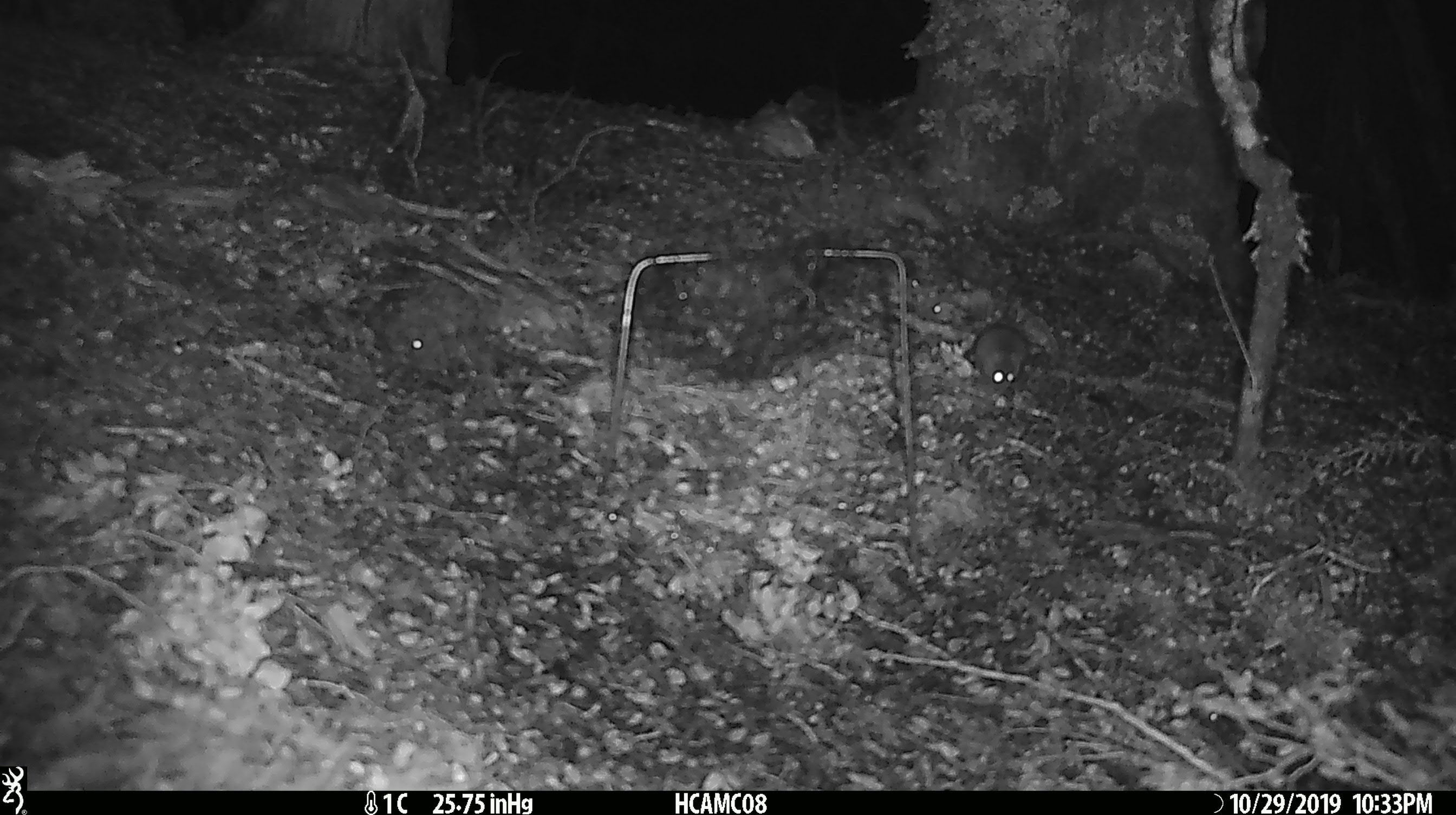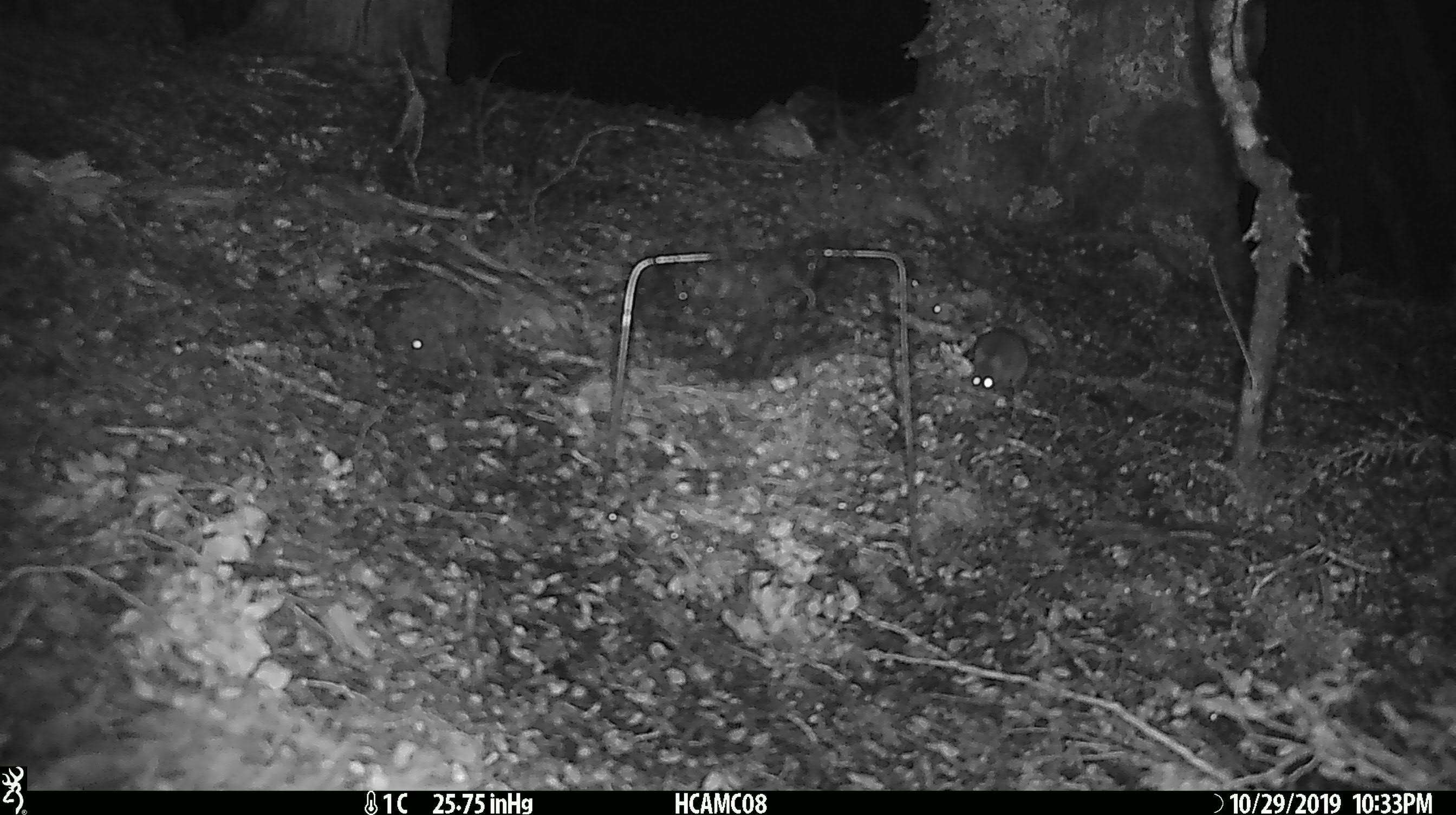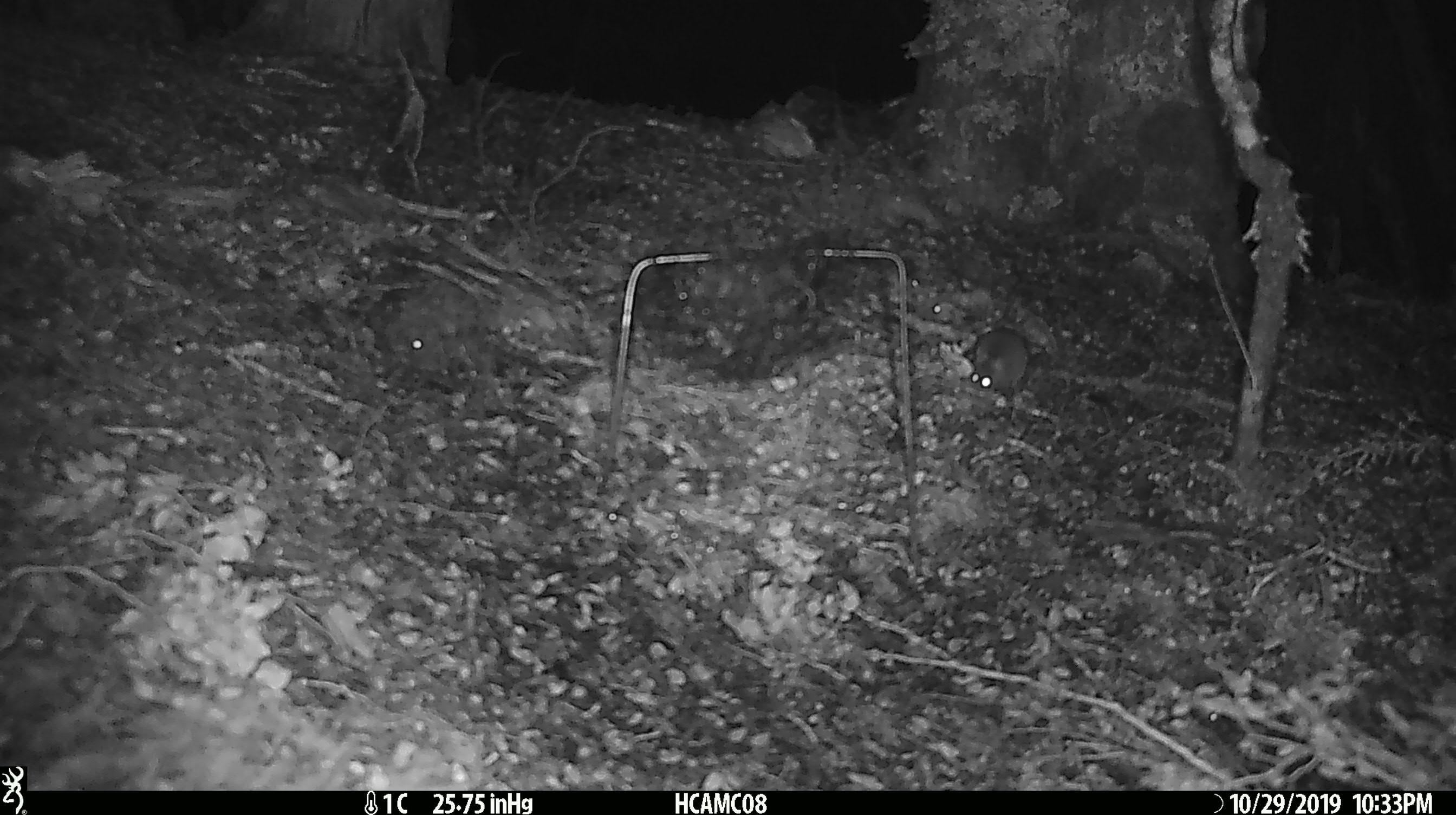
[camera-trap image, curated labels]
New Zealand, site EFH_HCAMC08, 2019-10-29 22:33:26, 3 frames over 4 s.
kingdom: Animalia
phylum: Chordata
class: Mammalia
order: Rodentia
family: Muridae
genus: Mus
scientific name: Mus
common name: mouse